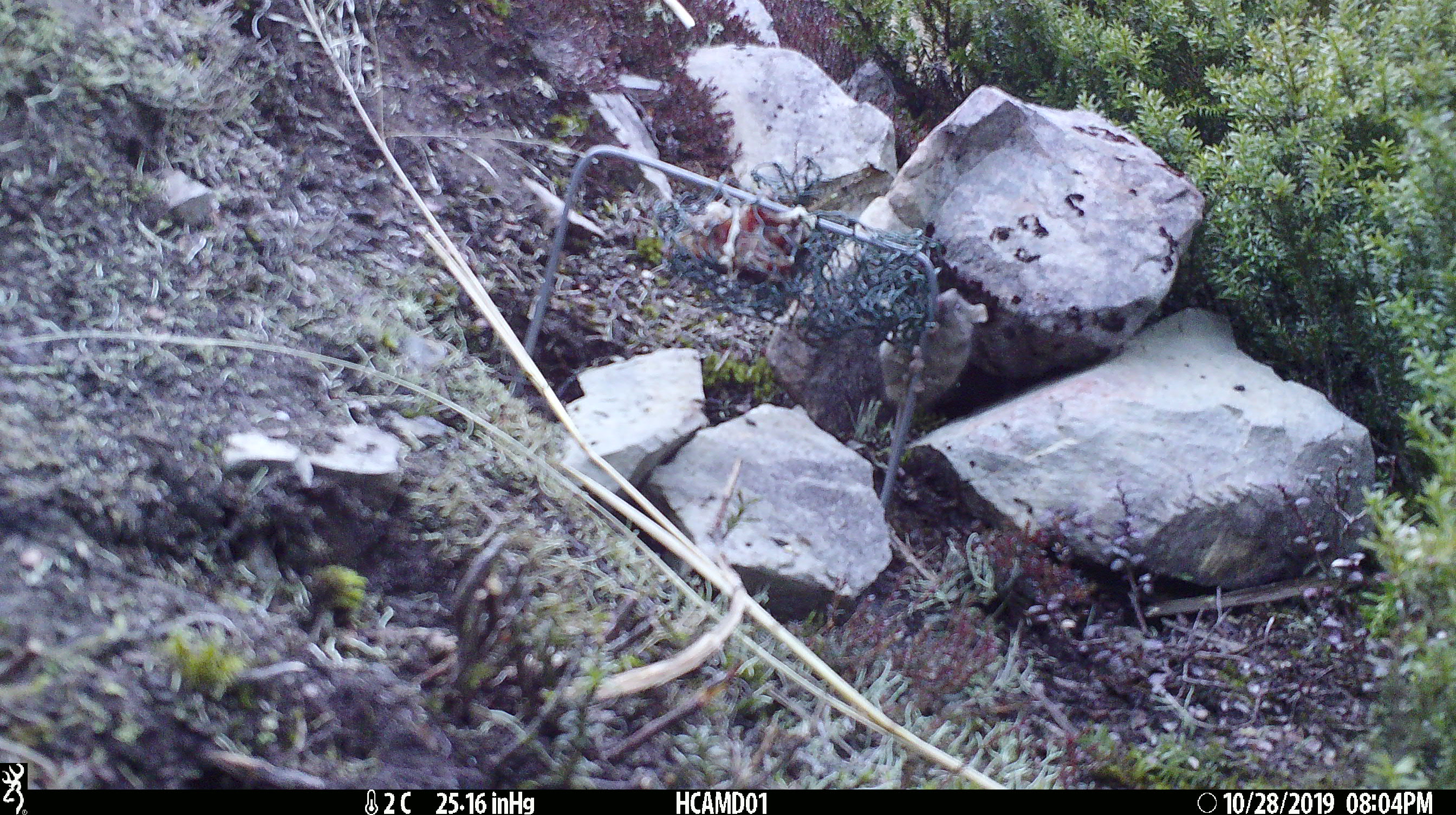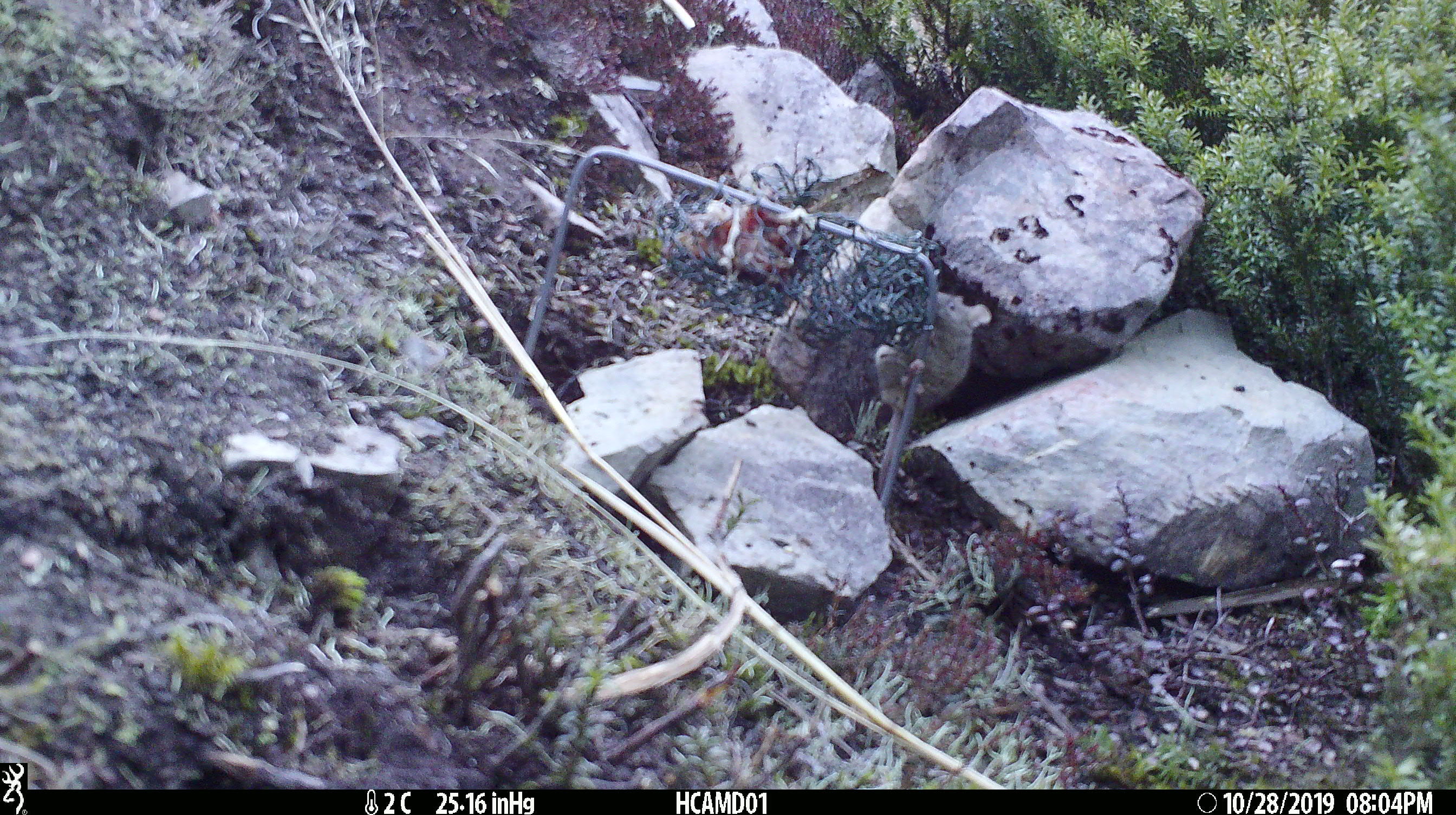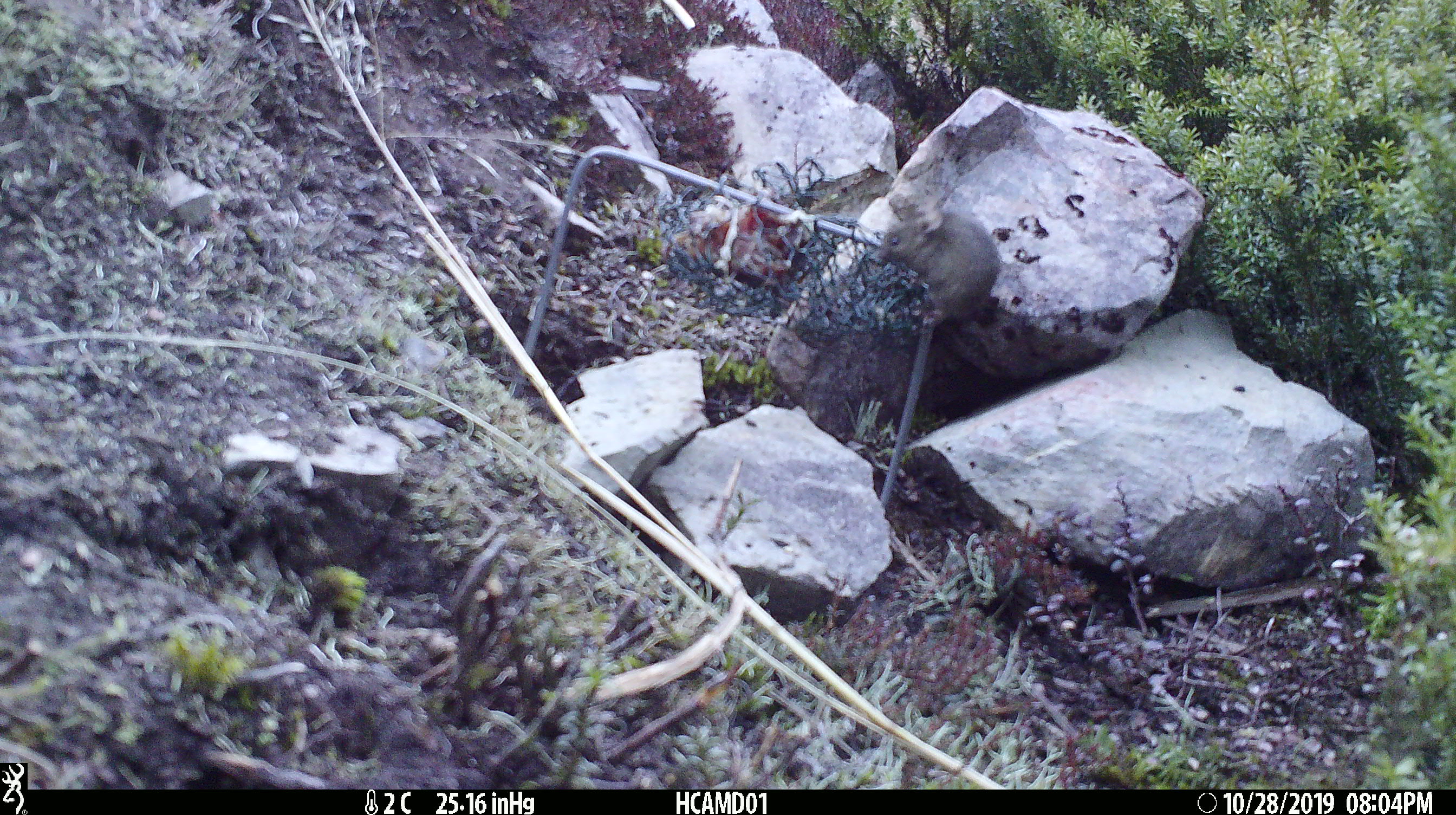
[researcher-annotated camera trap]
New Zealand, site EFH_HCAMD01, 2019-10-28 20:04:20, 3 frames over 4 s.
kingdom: Animalia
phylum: Chordata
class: Mammalia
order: Rodentia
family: Muridae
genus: Mus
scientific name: Mus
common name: mouse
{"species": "mouse (Mus)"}